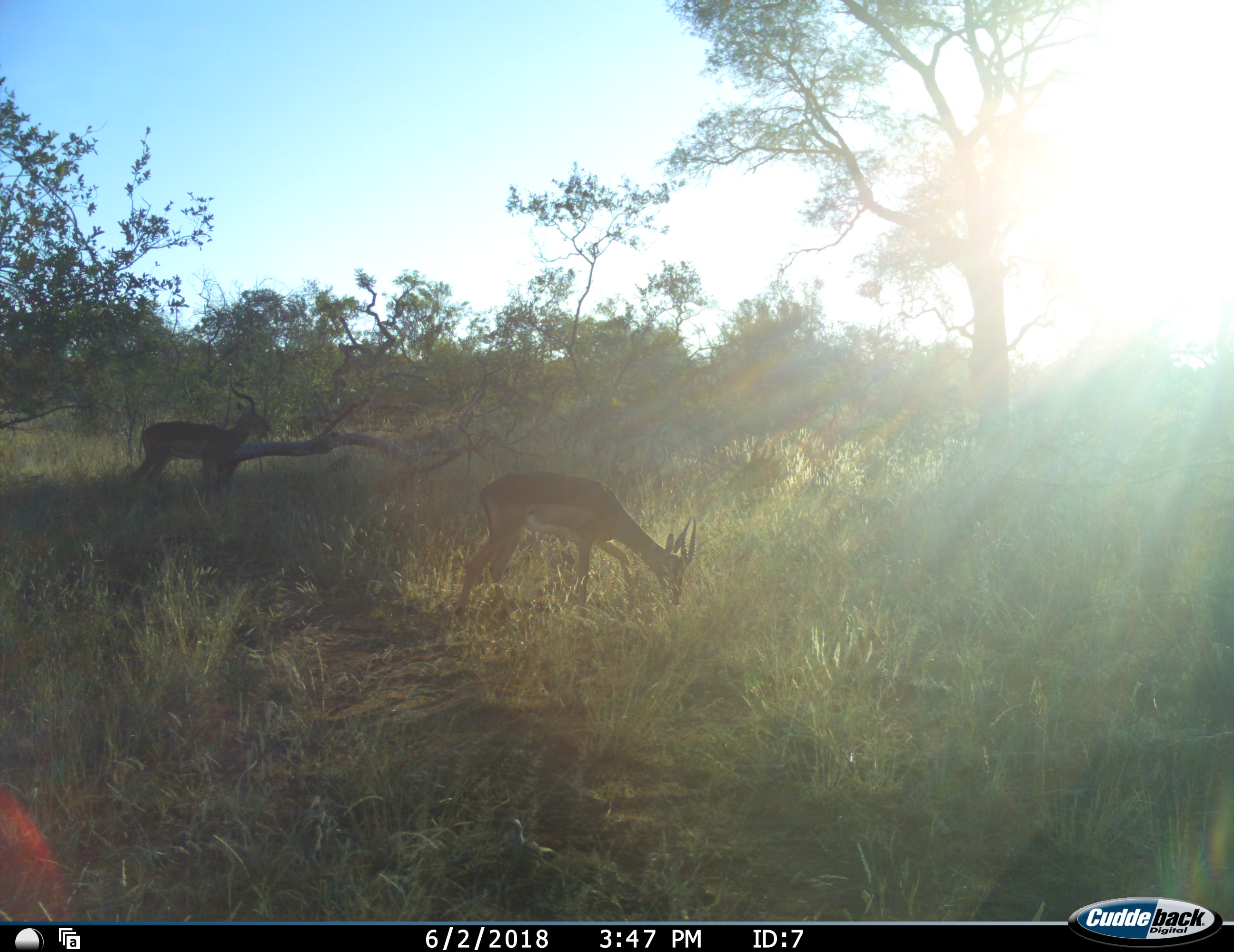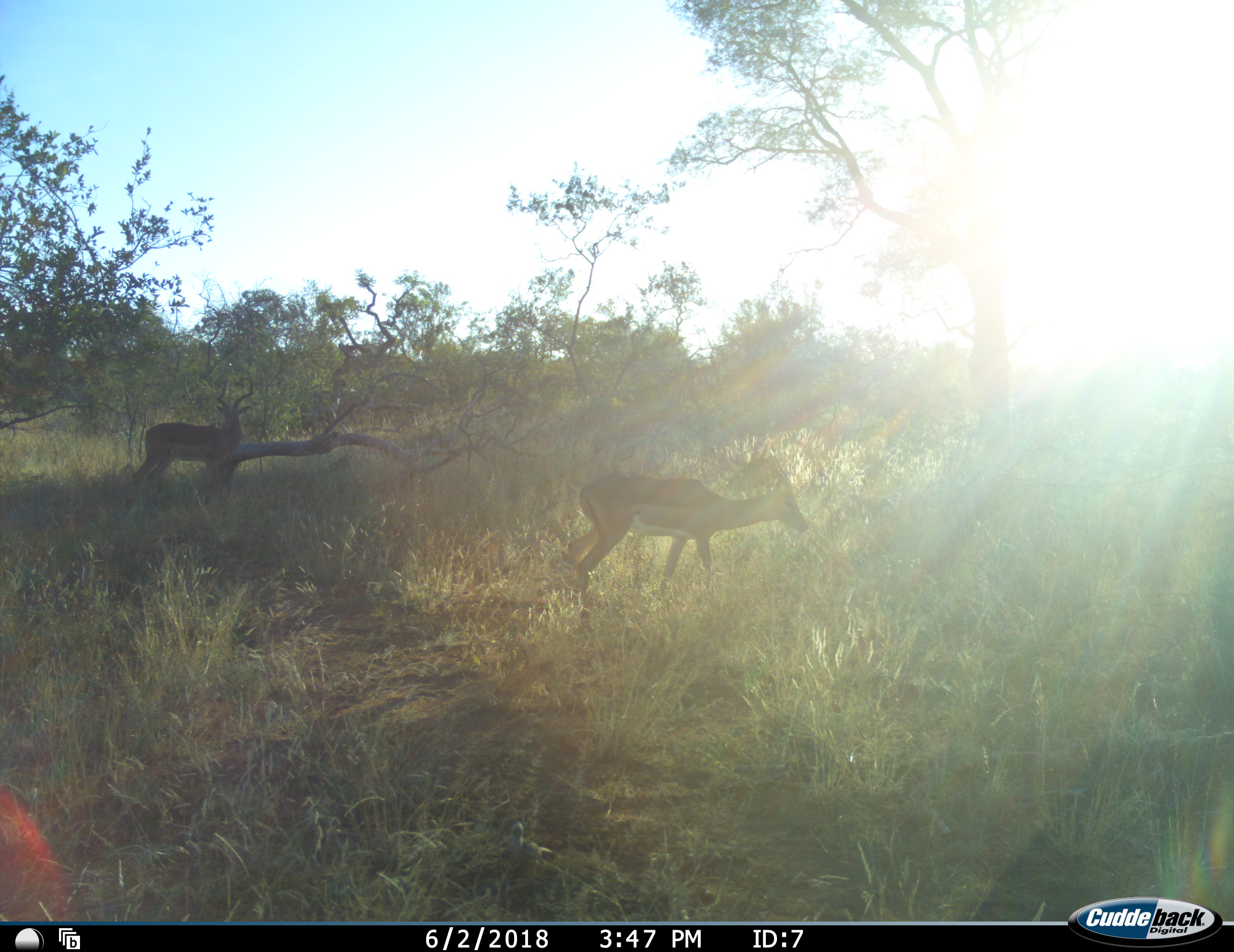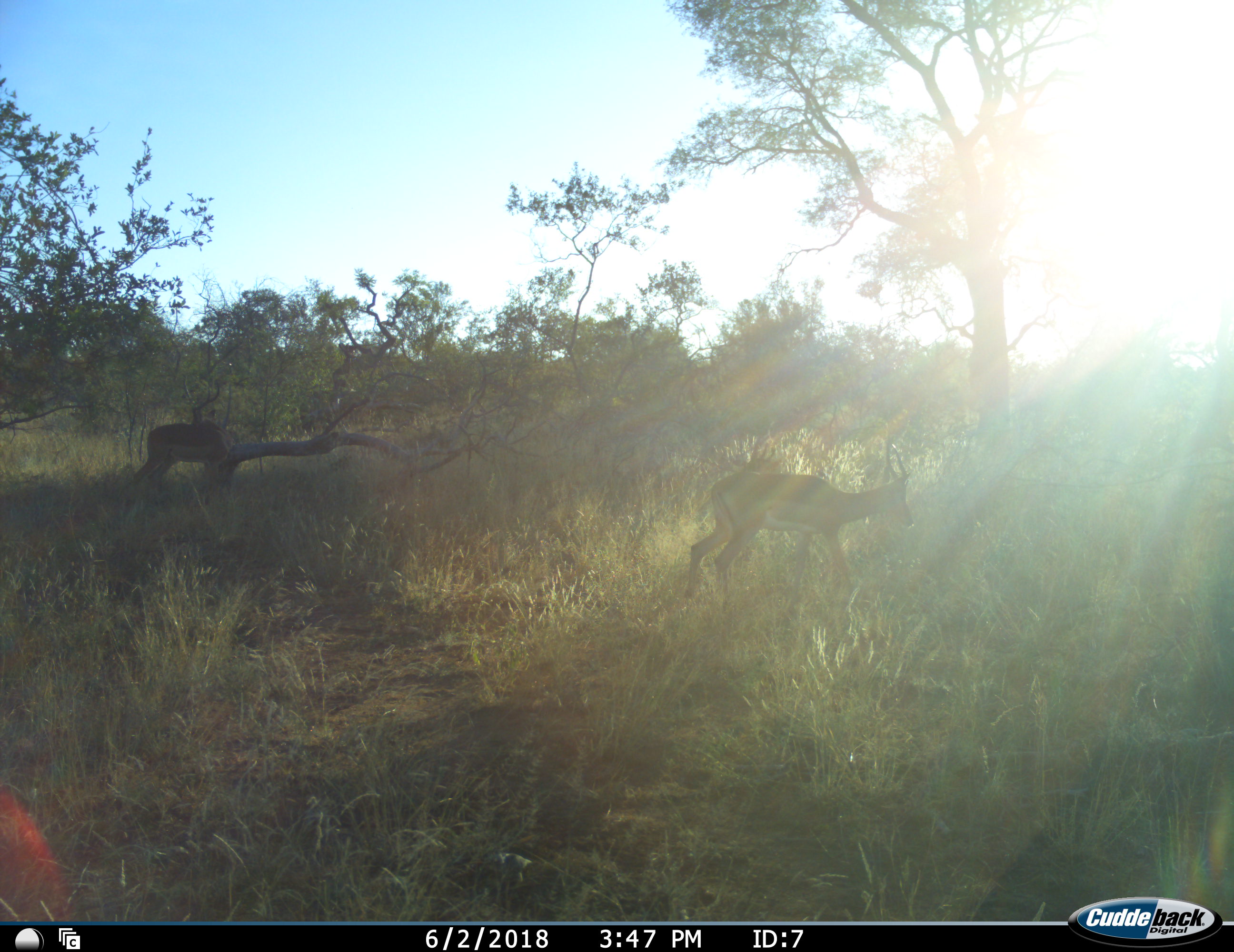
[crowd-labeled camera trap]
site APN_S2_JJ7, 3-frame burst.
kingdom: Animalia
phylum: Chordata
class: Mammalia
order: Artiodactyla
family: Bovidae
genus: Aepyceros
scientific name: Aepyceros melampus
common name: impala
Impala (Aepyceros melampus), count 2. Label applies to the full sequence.